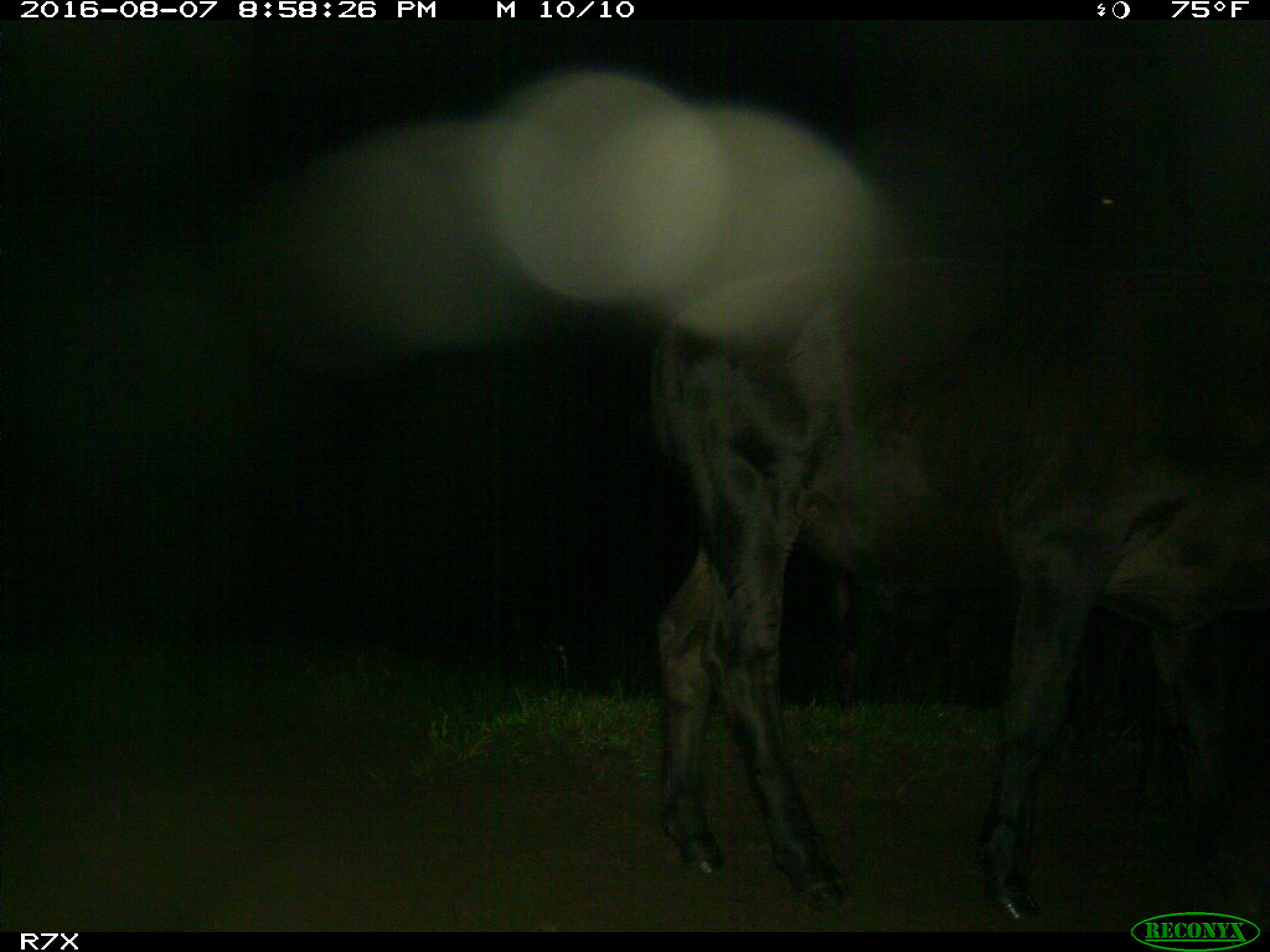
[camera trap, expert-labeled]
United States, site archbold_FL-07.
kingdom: Animalia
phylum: Chordata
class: Mammalia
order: Artiodactyla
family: Bovidae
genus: Bos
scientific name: Bos taurus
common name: domestic cow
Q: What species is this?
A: Bos taurus (domestic cow).